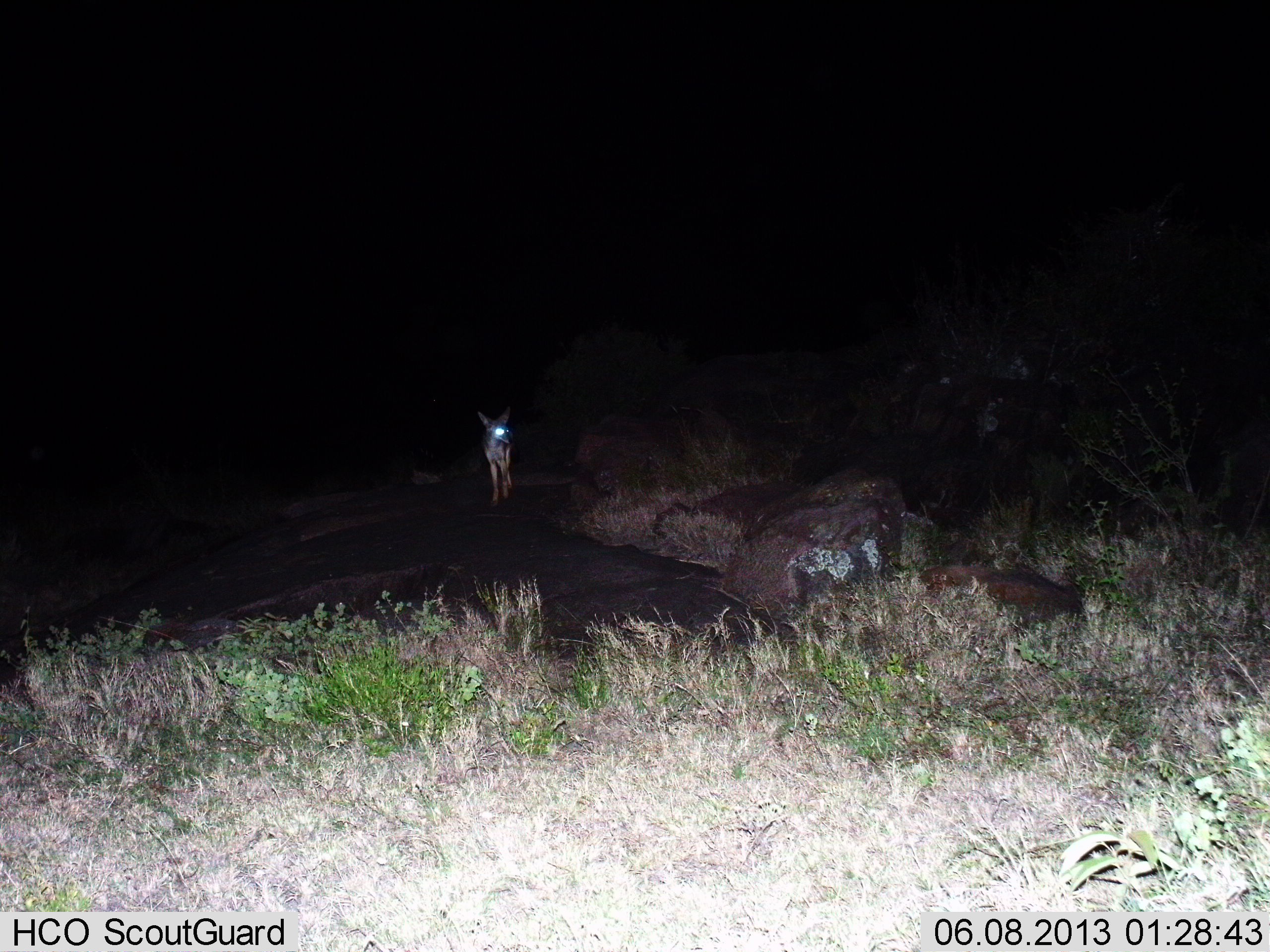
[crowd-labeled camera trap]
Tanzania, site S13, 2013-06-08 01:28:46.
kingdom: Animalia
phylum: Chordata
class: Mammalia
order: Carnivora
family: Canidae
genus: Lupulella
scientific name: Lupulella mesomelas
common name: black-backed jackal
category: jackal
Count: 1.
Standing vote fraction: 53%.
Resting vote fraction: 0%.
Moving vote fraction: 47%.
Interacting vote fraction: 0%.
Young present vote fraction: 0%.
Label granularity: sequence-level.